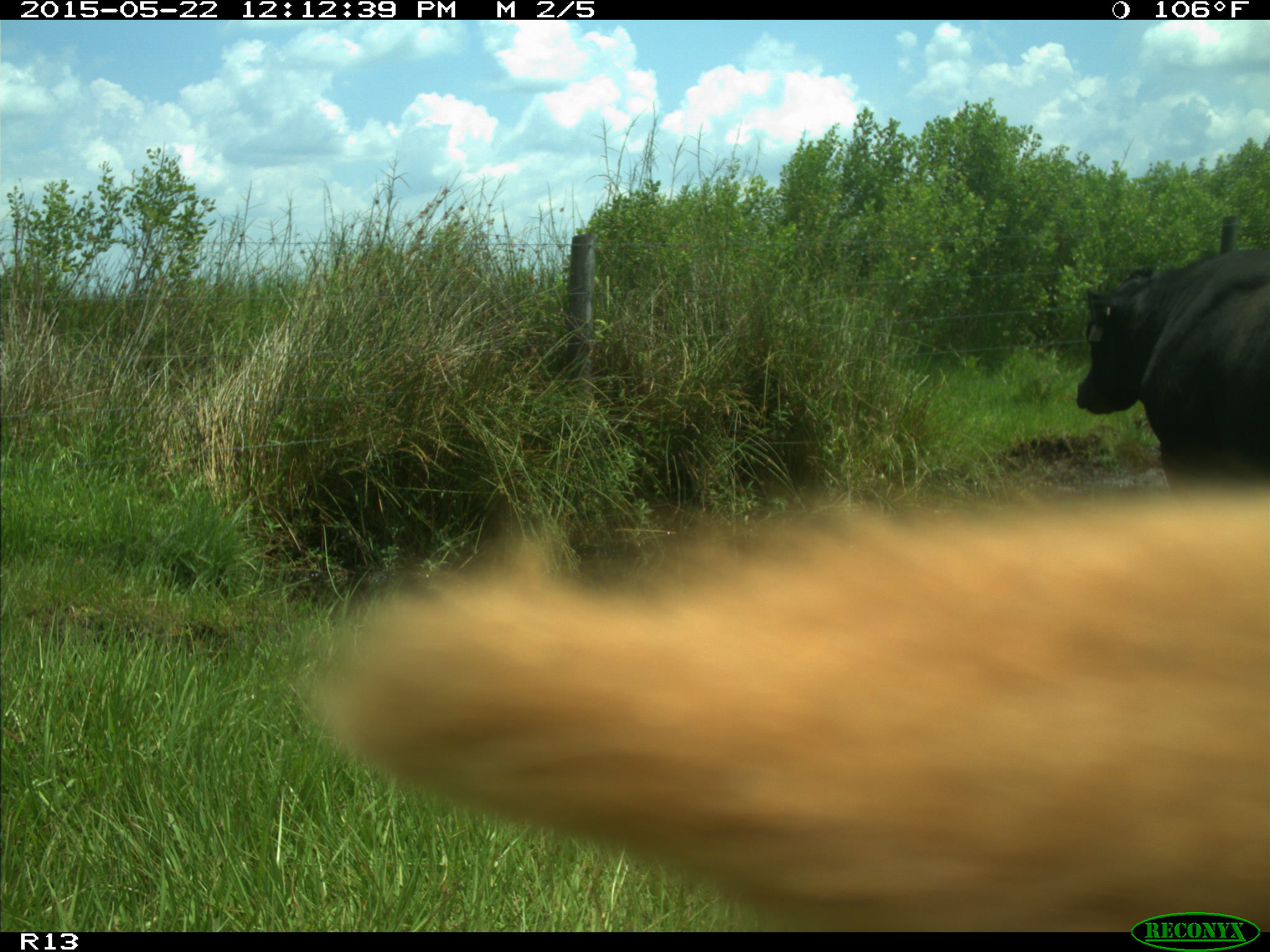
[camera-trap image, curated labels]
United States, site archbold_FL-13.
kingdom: Animalia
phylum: Chordata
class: Mammalia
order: Artiodactyla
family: Bovidae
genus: Bos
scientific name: Bos taurus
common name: domestic cow